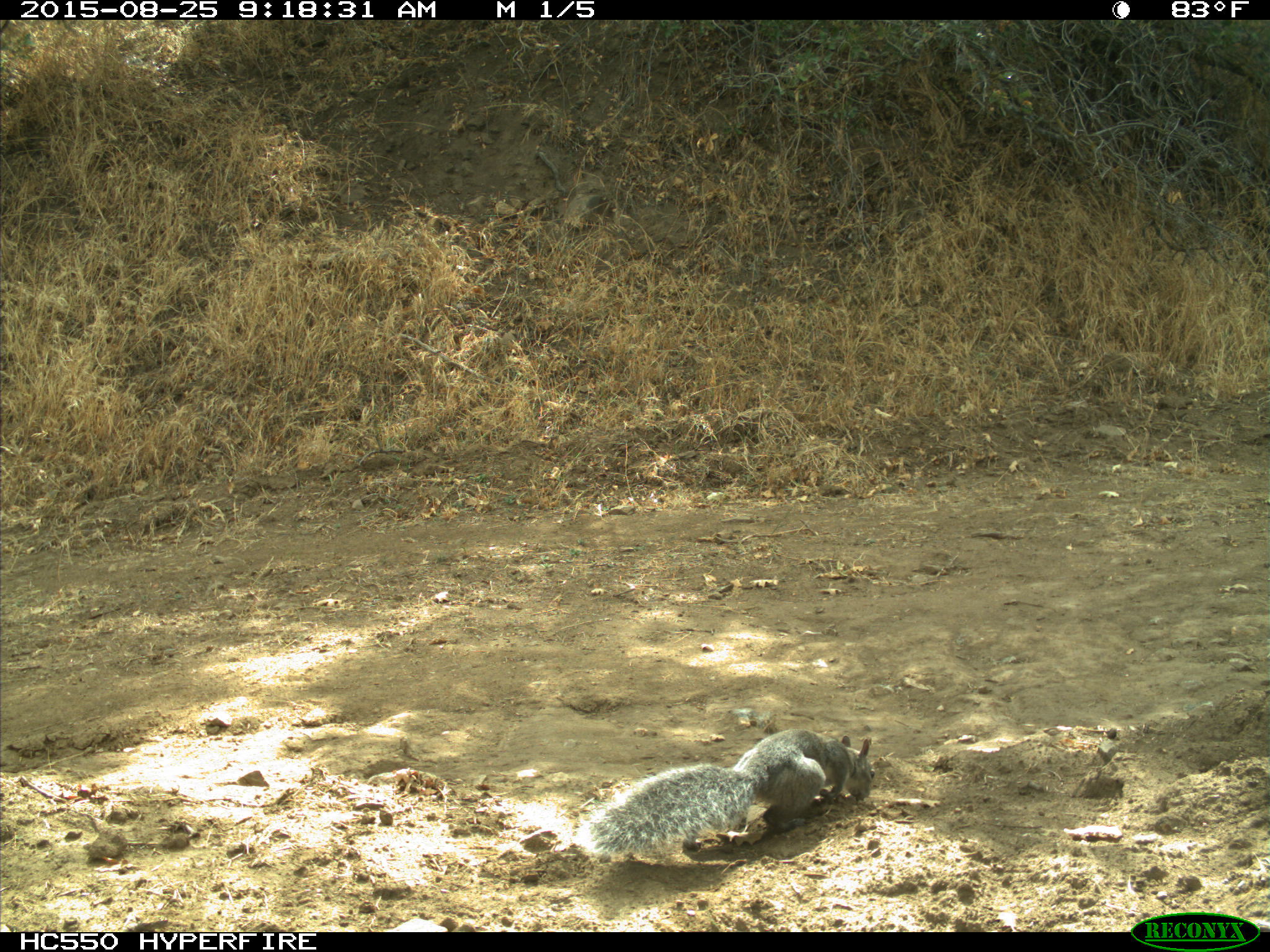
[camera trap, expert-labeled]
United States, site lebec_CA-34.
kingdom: Animalia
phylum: Chordata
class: Mammalia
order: Rodentia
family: Sciuridae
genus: Sciurus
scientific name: Sciurus carolinensis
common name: eastern gray squirrel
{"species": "Sciurus carolinensis (eastern gray squirrel)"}